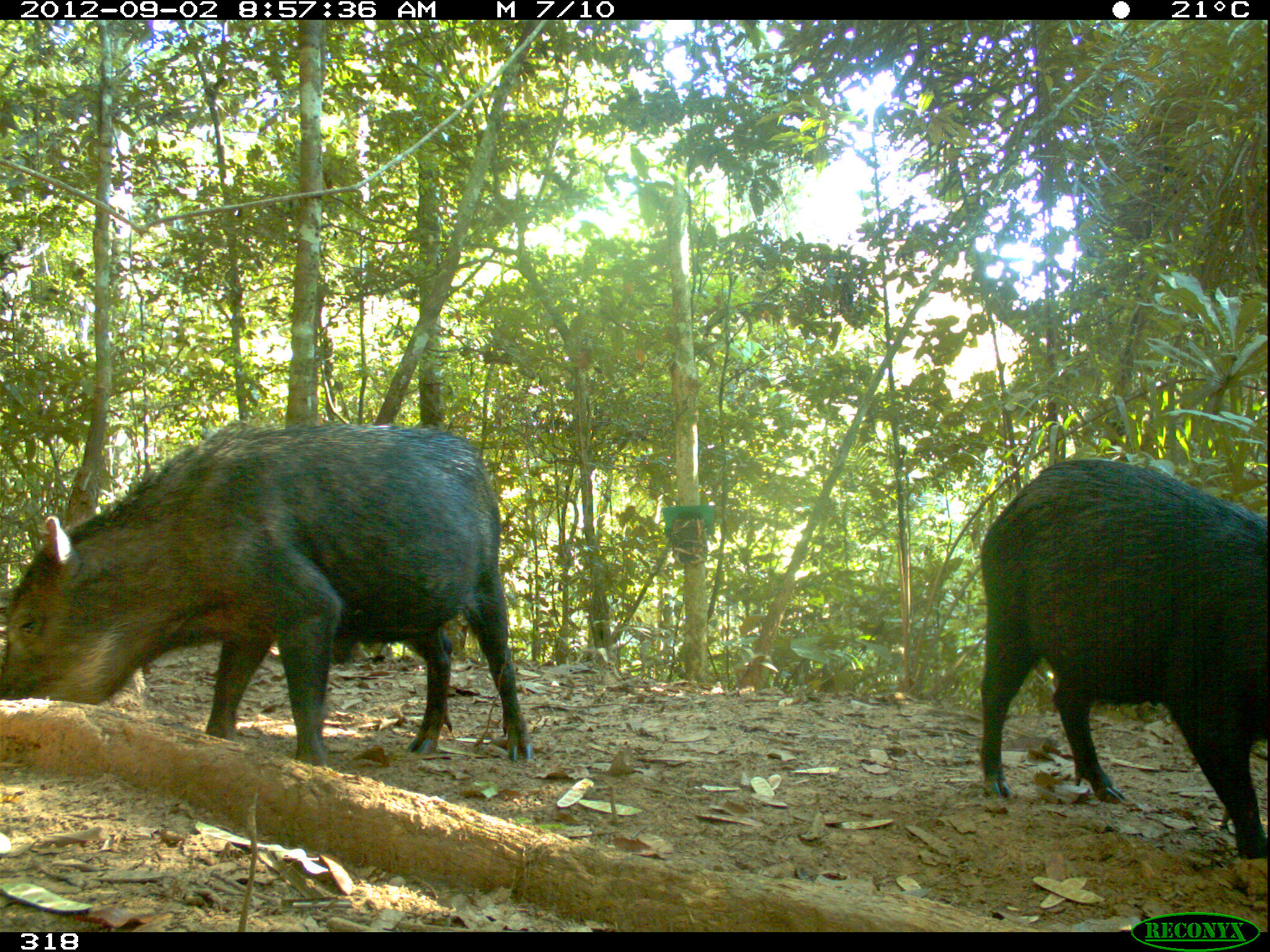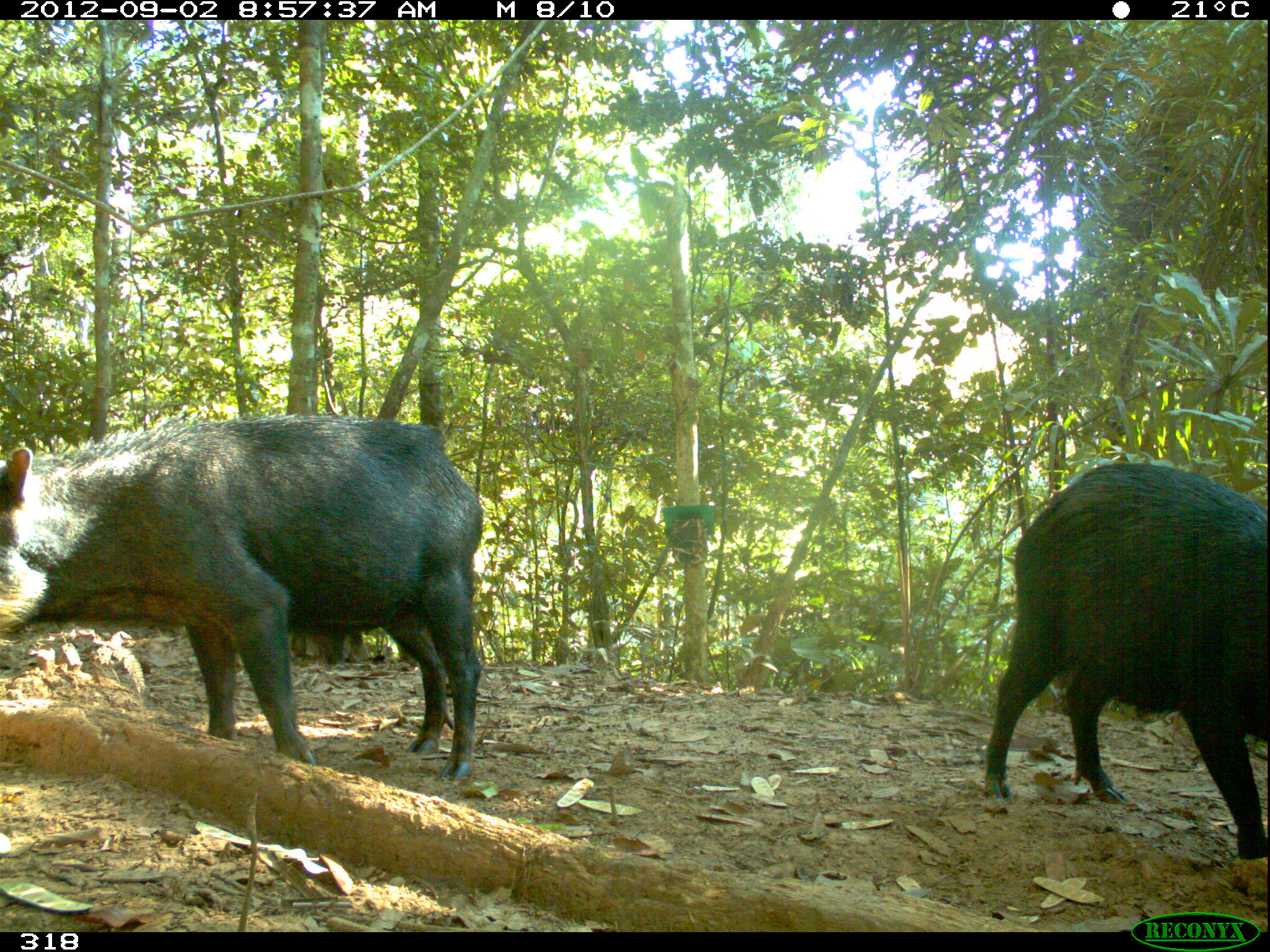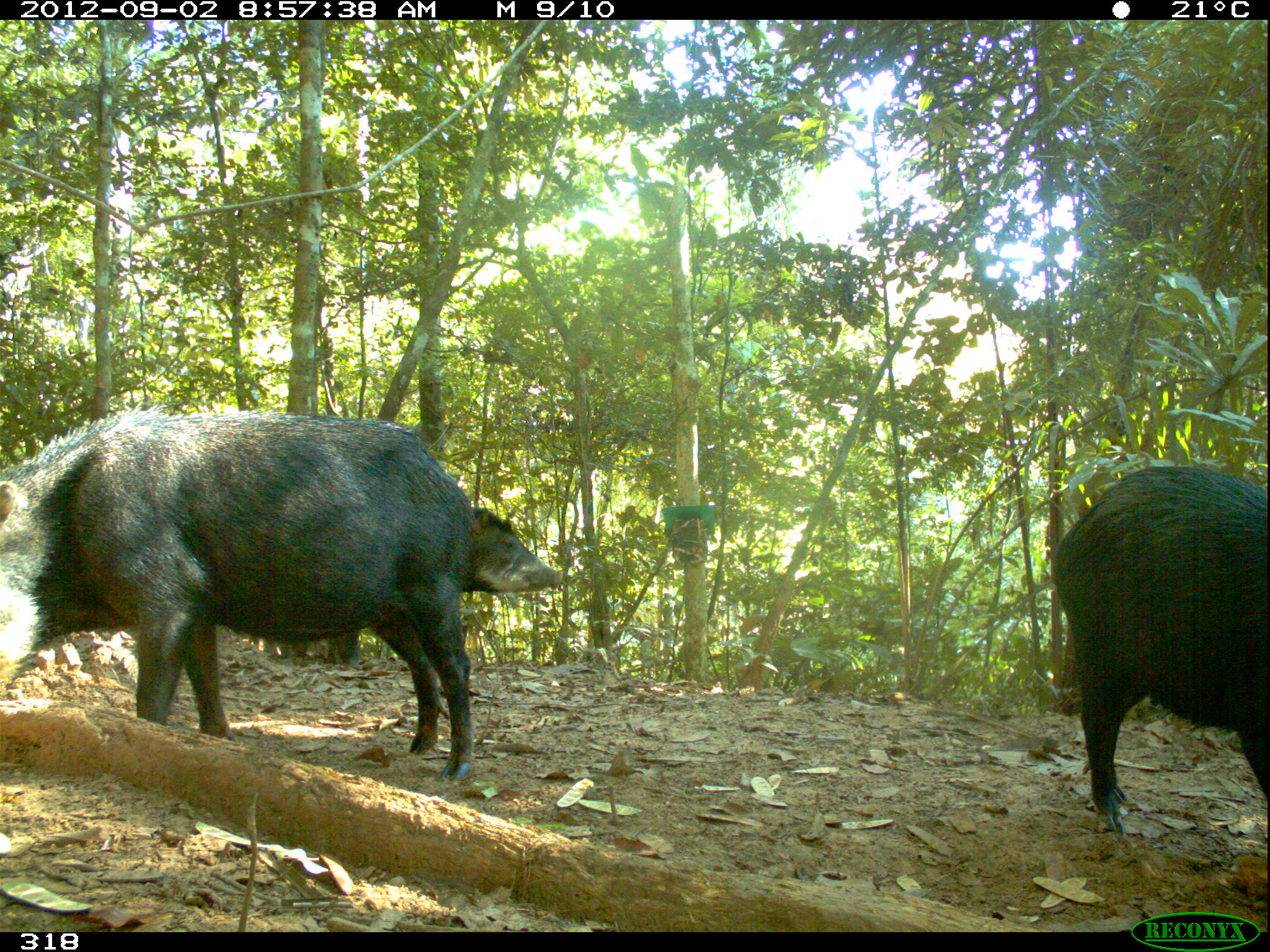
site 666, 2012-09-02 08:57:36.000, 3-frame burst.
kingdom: Animalia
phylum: Chordata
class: Mammalia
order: Artiodactyla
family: Tayassuidae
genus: Tayassu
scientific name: Tayassu pecari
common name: white-lipped peccary